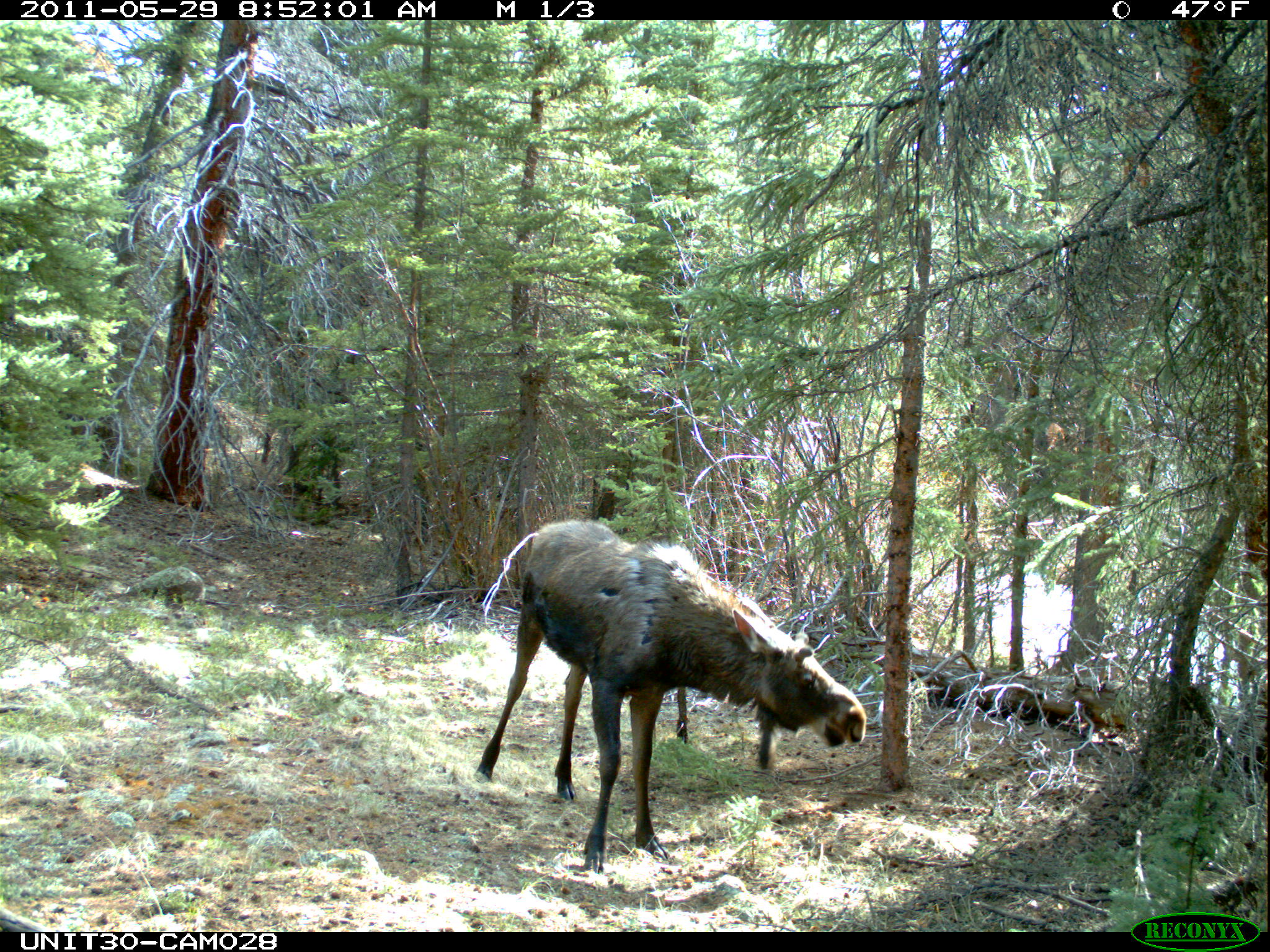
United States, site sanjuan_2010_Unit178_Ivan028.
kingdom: Animalia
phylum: Chordata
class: Mammalia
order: Artiodactyla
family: Cervidae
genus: Alces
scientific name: Alces alces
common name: moose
Alces alces (moose).